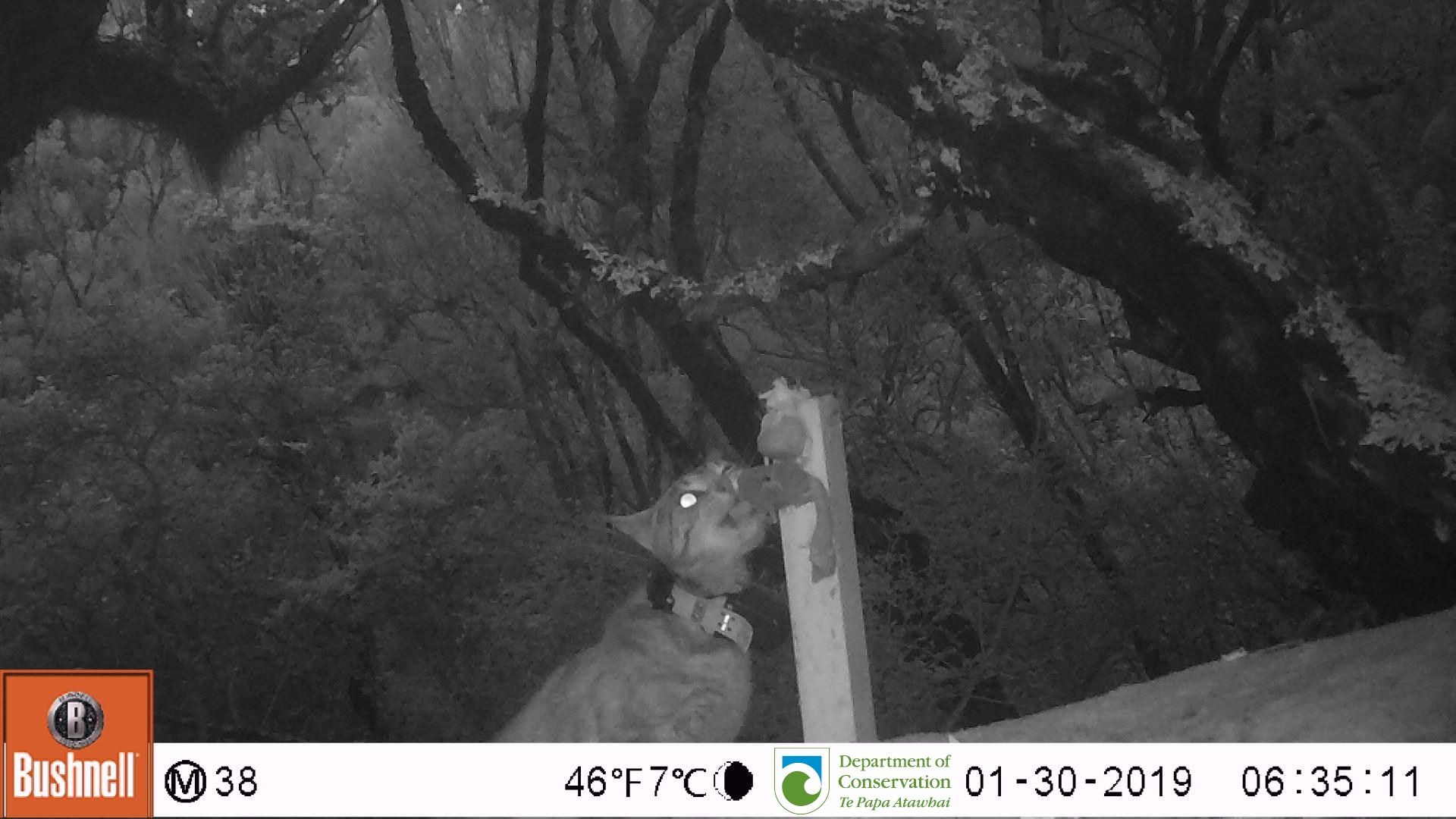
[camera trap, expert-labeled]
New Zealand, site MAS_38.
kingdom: Animalia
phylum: Chordata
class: Mammalia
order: Carnivora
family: Felidae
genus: Felis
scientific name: Felis catus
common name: domestic cat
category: cat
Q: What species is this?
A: Cat (domestic cat) (Felis catus).